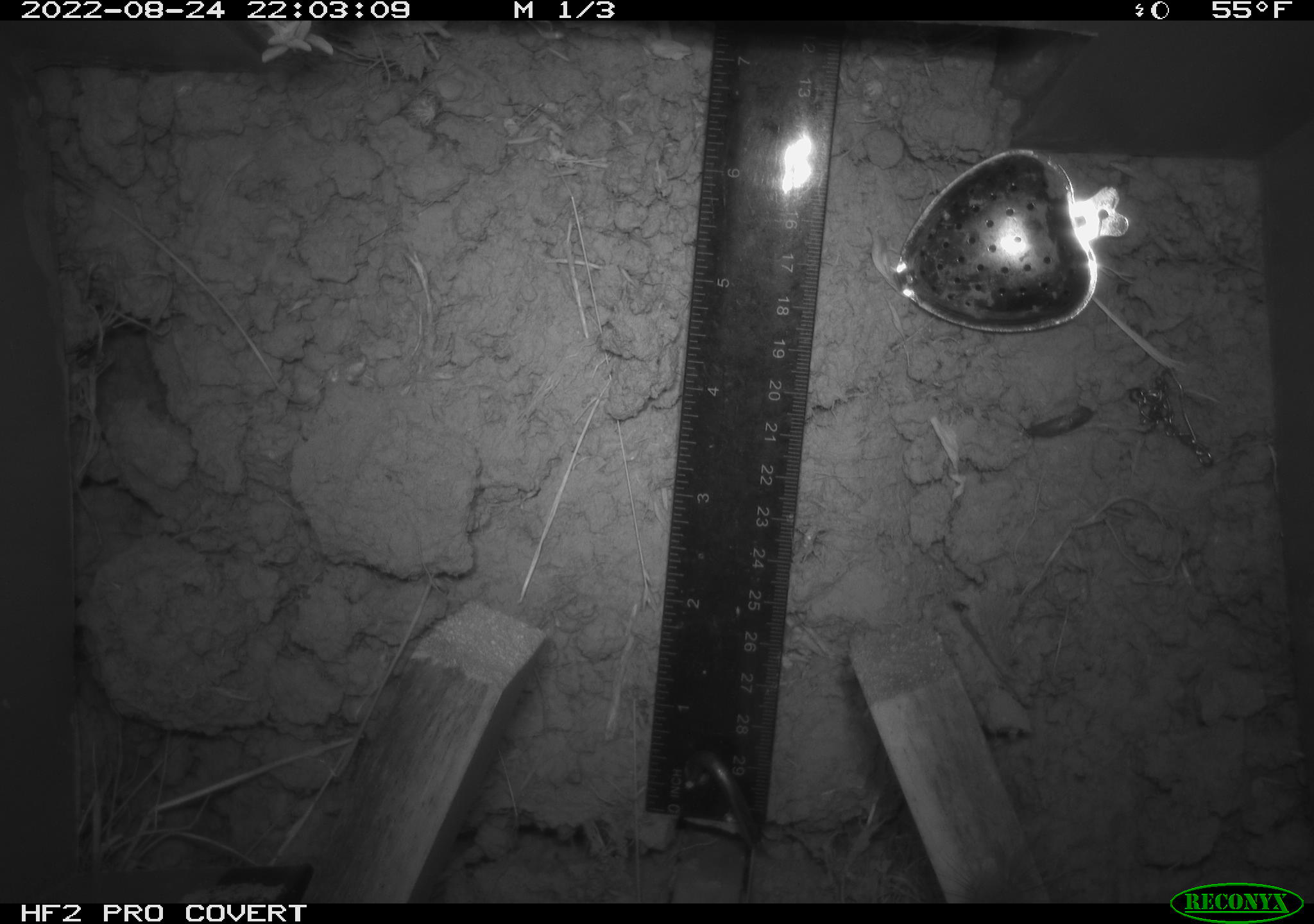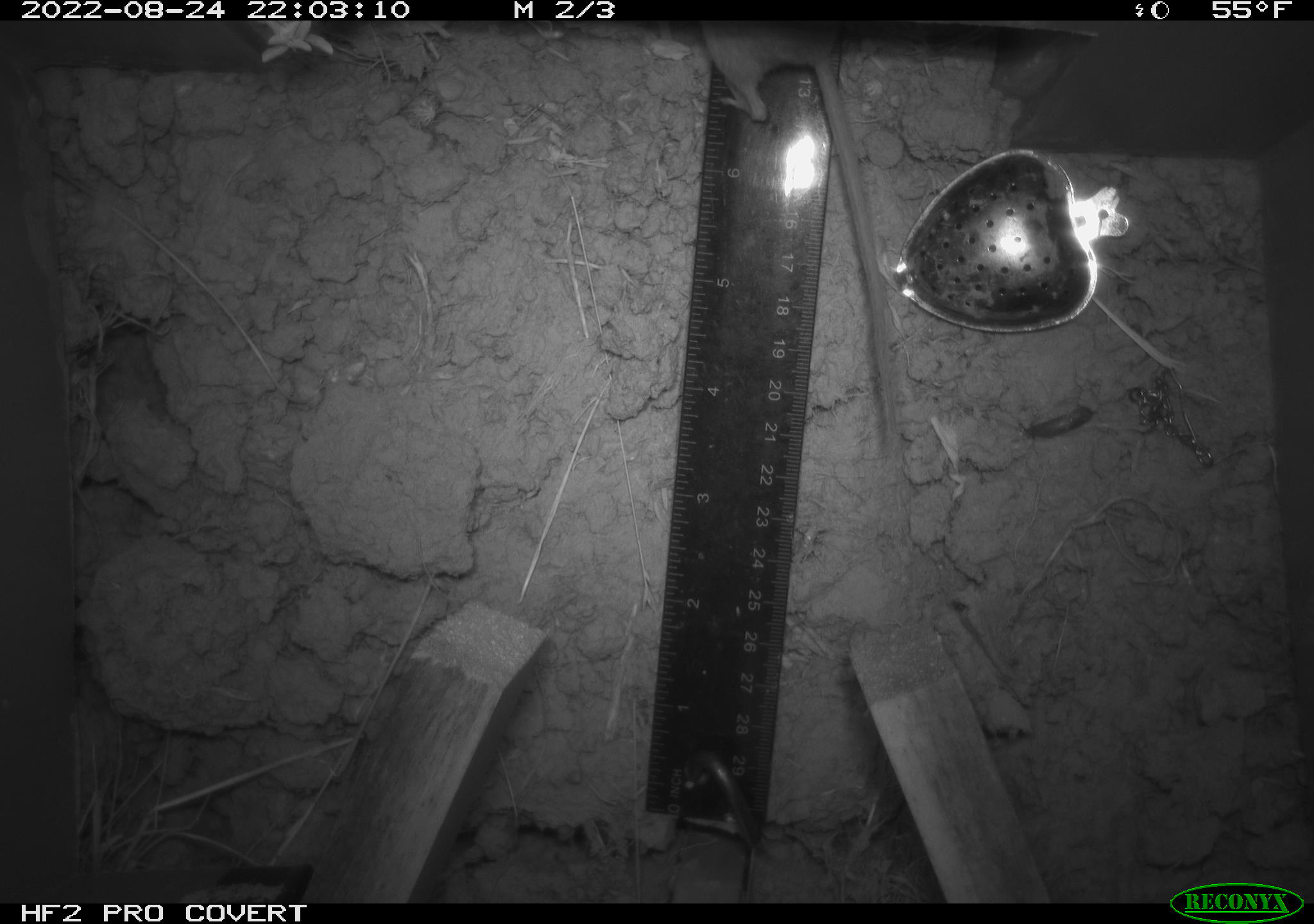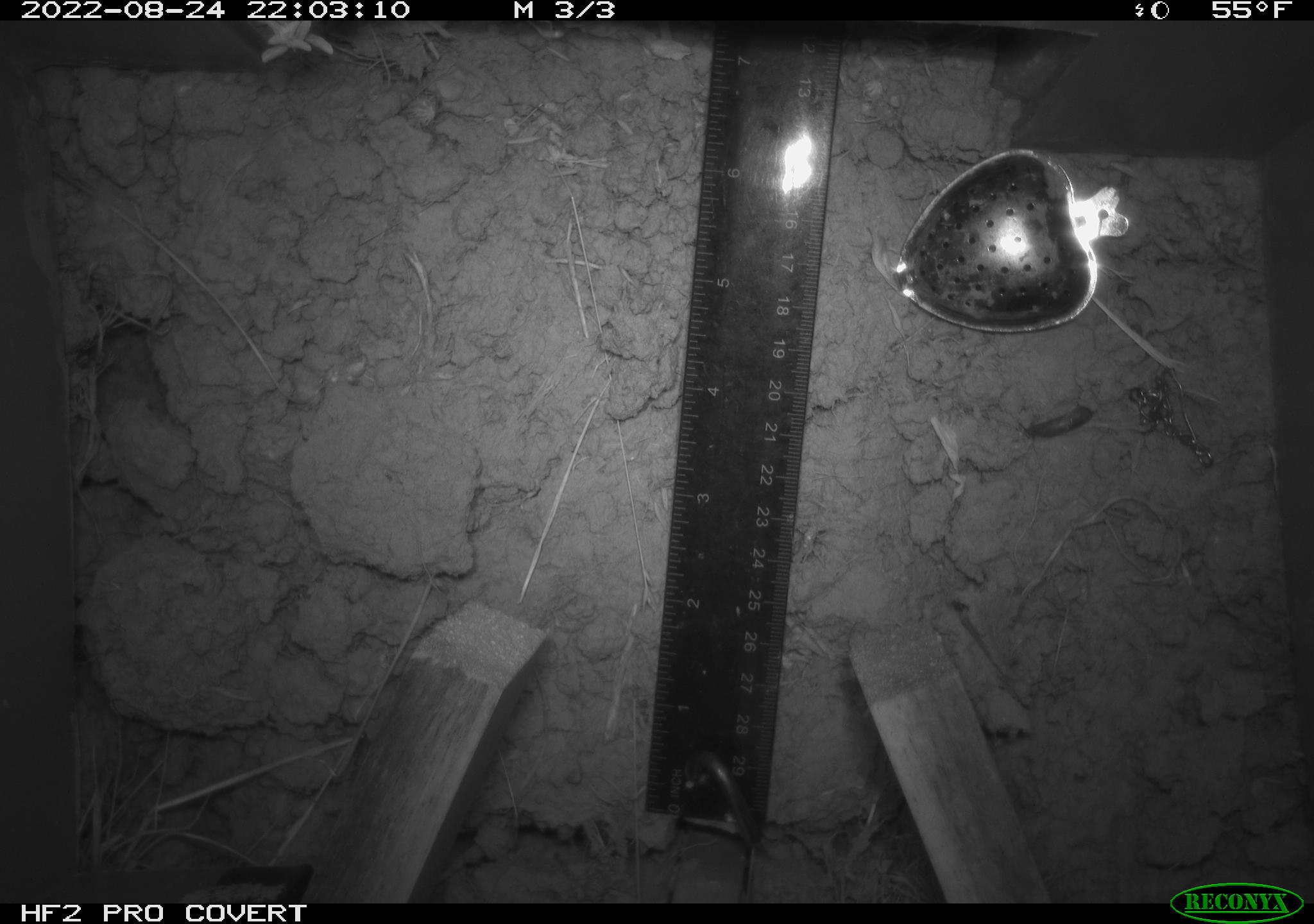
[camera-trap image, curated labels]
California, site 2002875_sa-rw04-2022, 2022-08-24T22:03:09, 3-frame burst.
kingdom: Animalia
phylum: Chordata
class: Mammalia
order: Rodentia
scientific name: Rodentia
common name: mouse species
Mouse species (Rodentia).